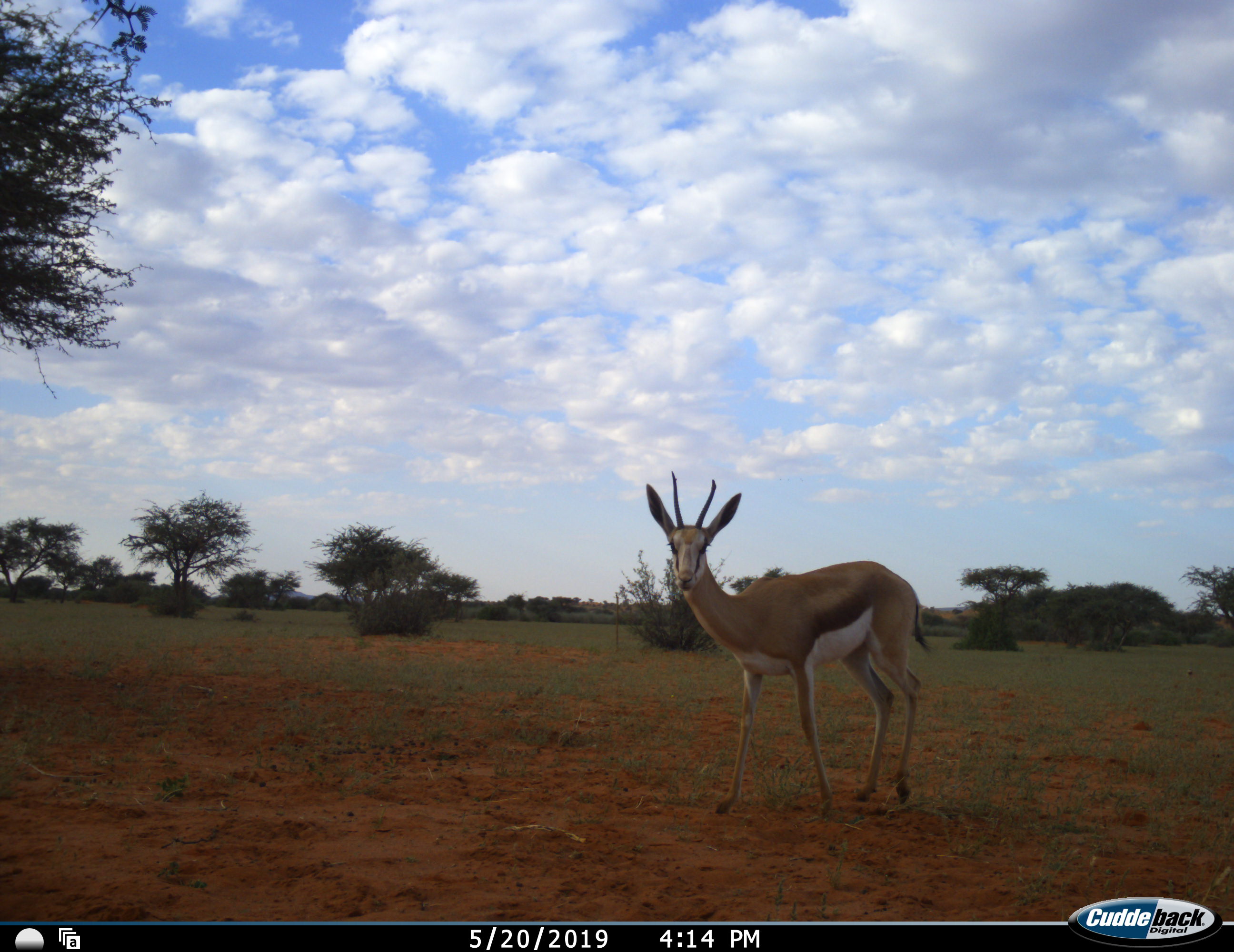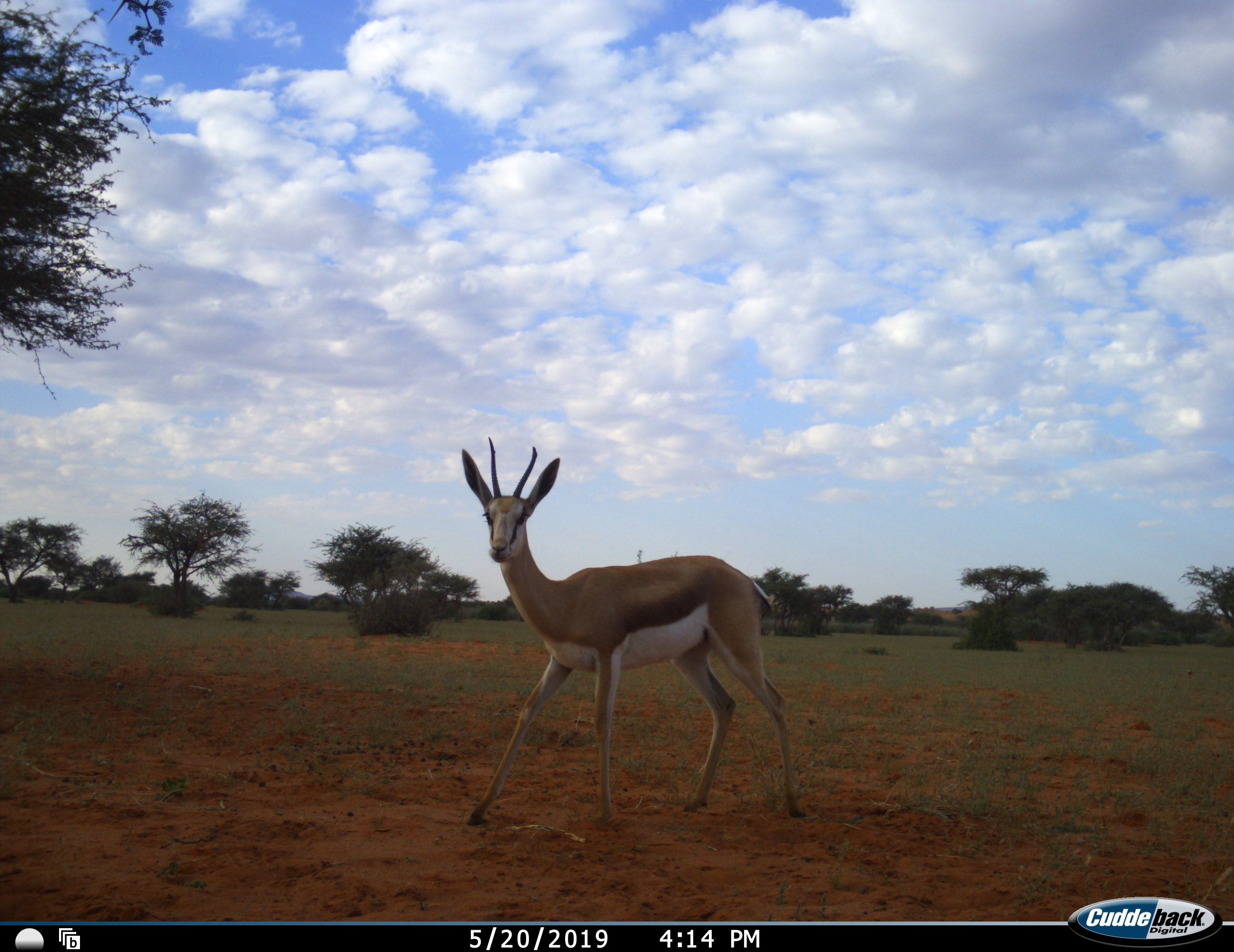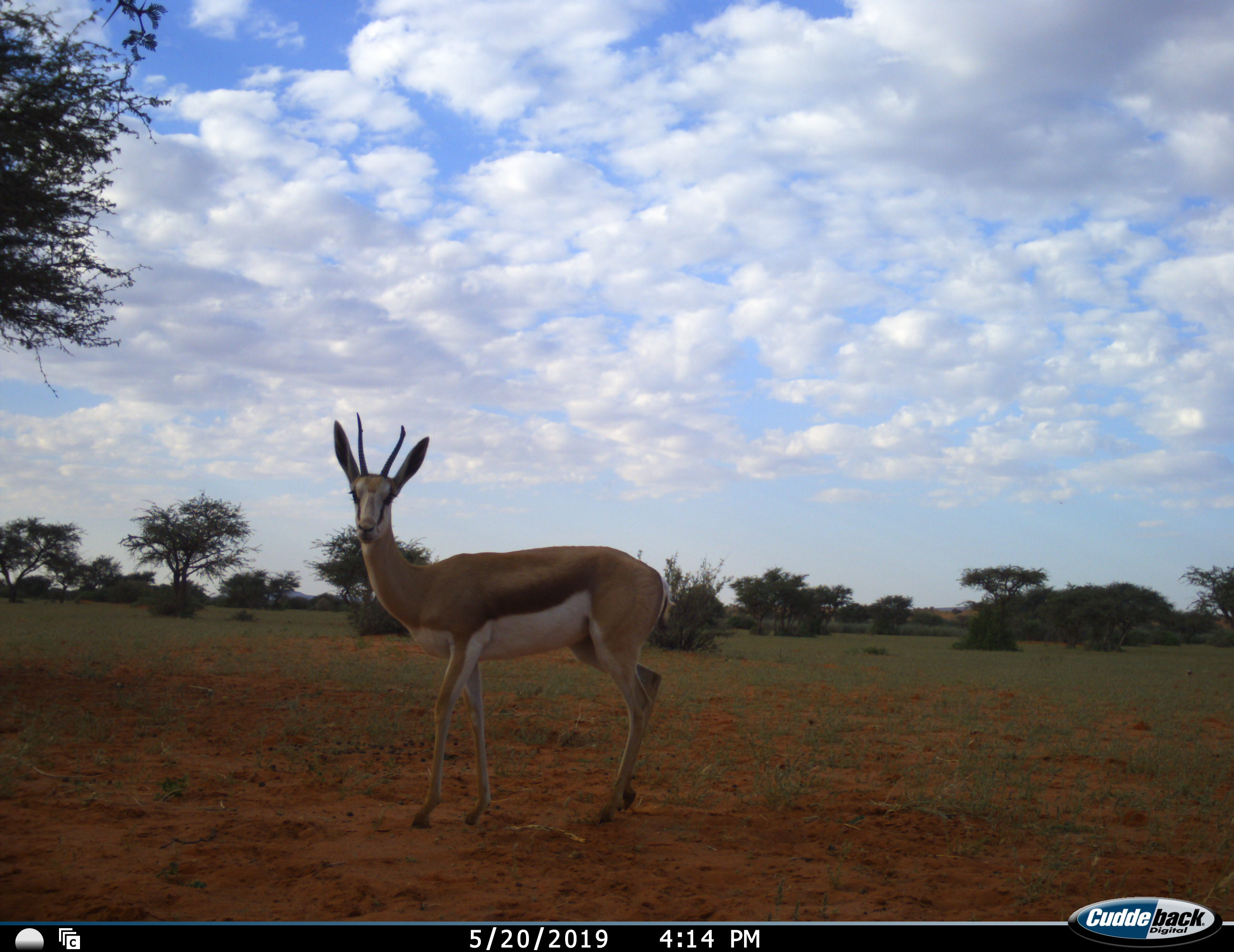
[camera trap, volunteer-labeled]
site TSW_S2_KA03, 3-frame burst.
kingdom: Animalia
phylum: Chordata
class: Mammalia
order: Artiodactyla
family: Bovidae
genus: Antidorcas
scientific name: Antidorcas marsupialis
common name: springbok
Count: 1.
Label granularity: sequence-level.